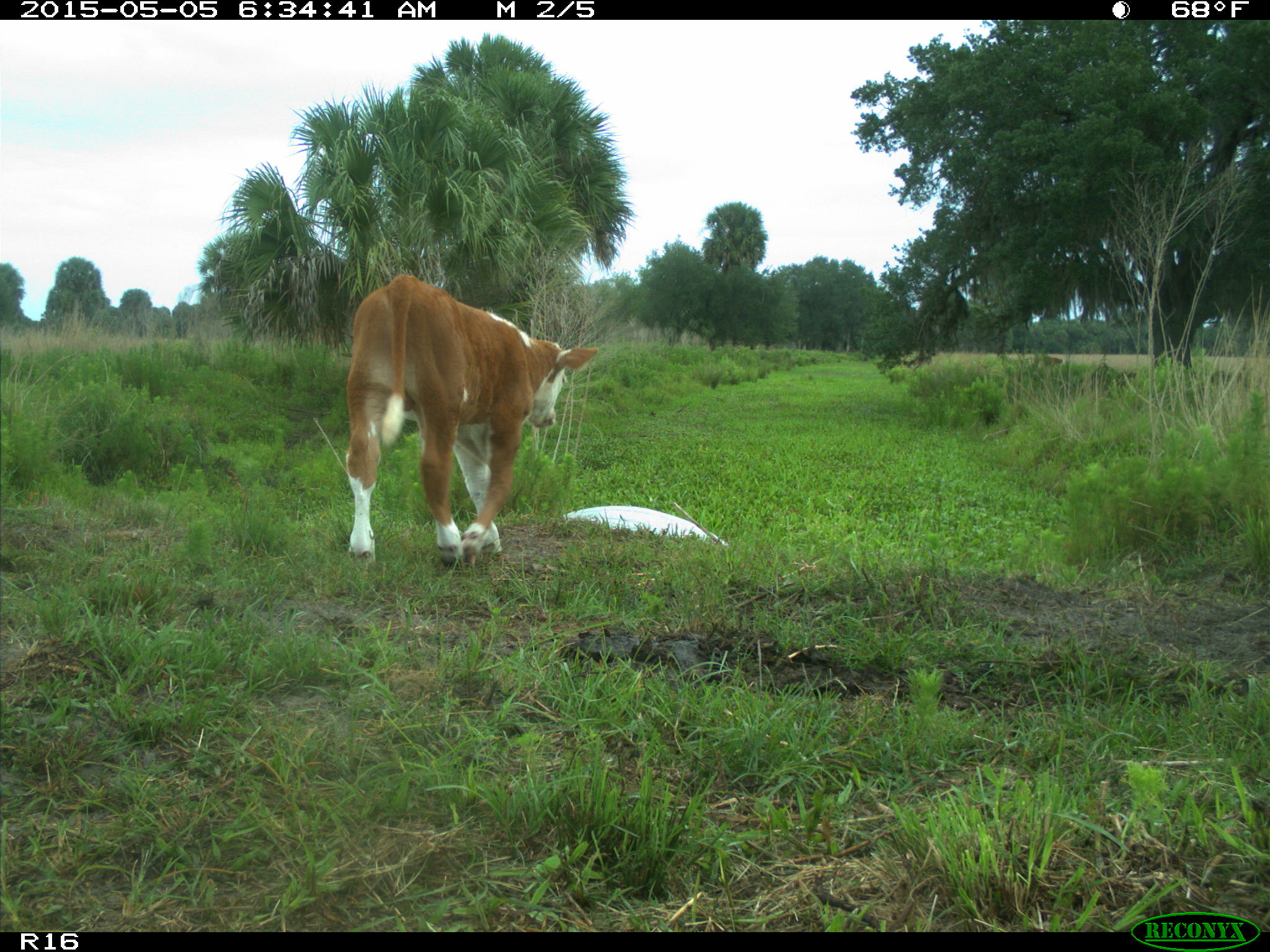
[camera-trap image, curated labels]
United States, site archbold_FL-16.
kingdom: Animalia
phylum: Chordata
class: Mammalia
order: Artiodactyla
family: Bovidae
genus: Bos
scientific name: Bos taurus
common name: domestic cow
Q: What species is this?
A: Bos taurus (domestic cow).